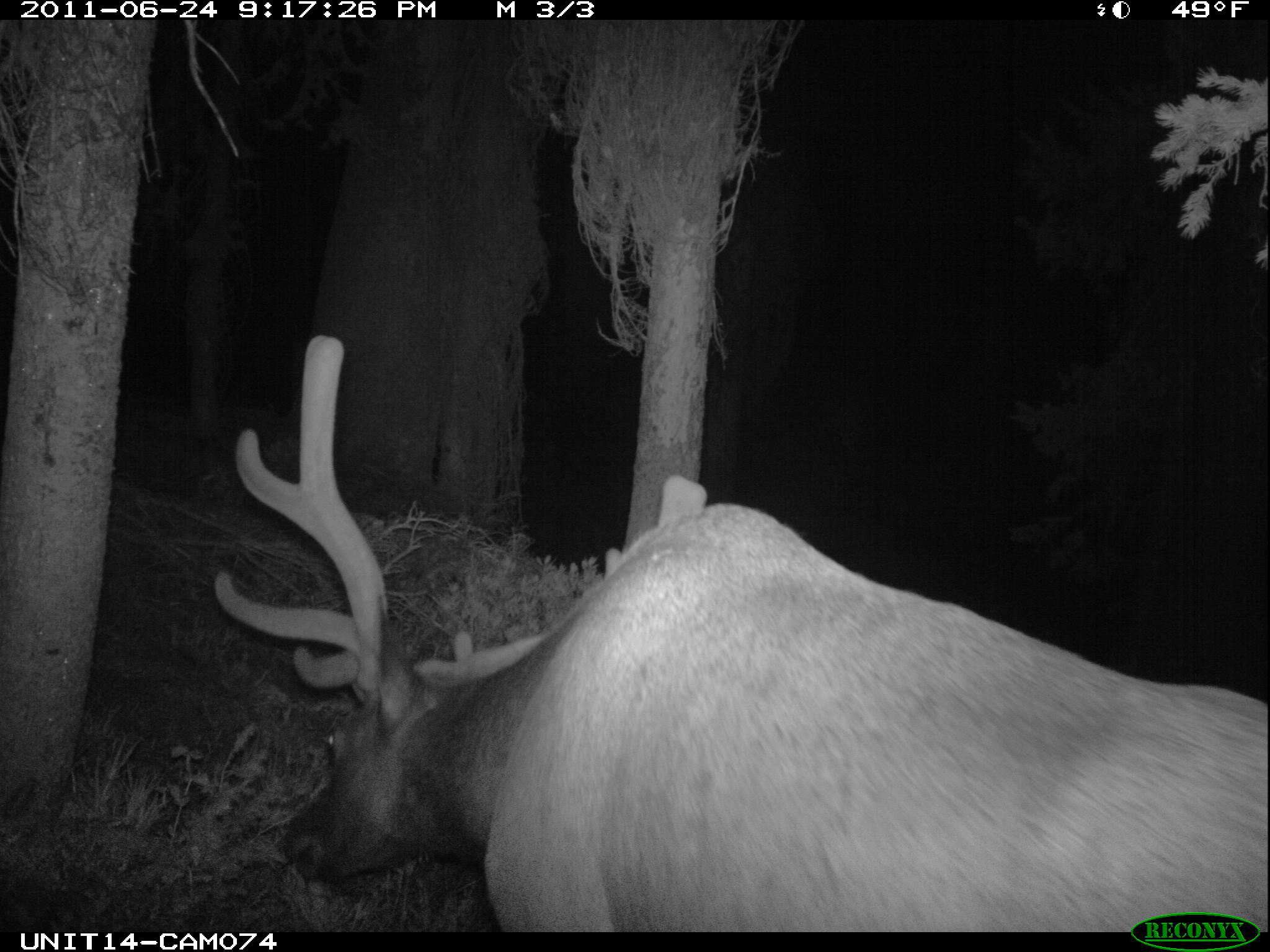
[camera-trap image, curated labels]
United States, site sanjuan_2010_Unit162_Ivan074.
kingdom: Animalia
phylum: Chordata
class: Mammalia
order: Artiodactyla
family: Cervidae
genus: Cervus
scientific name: Cervus elaphus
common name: red deer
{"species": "Cervus elaphus (red deer)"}